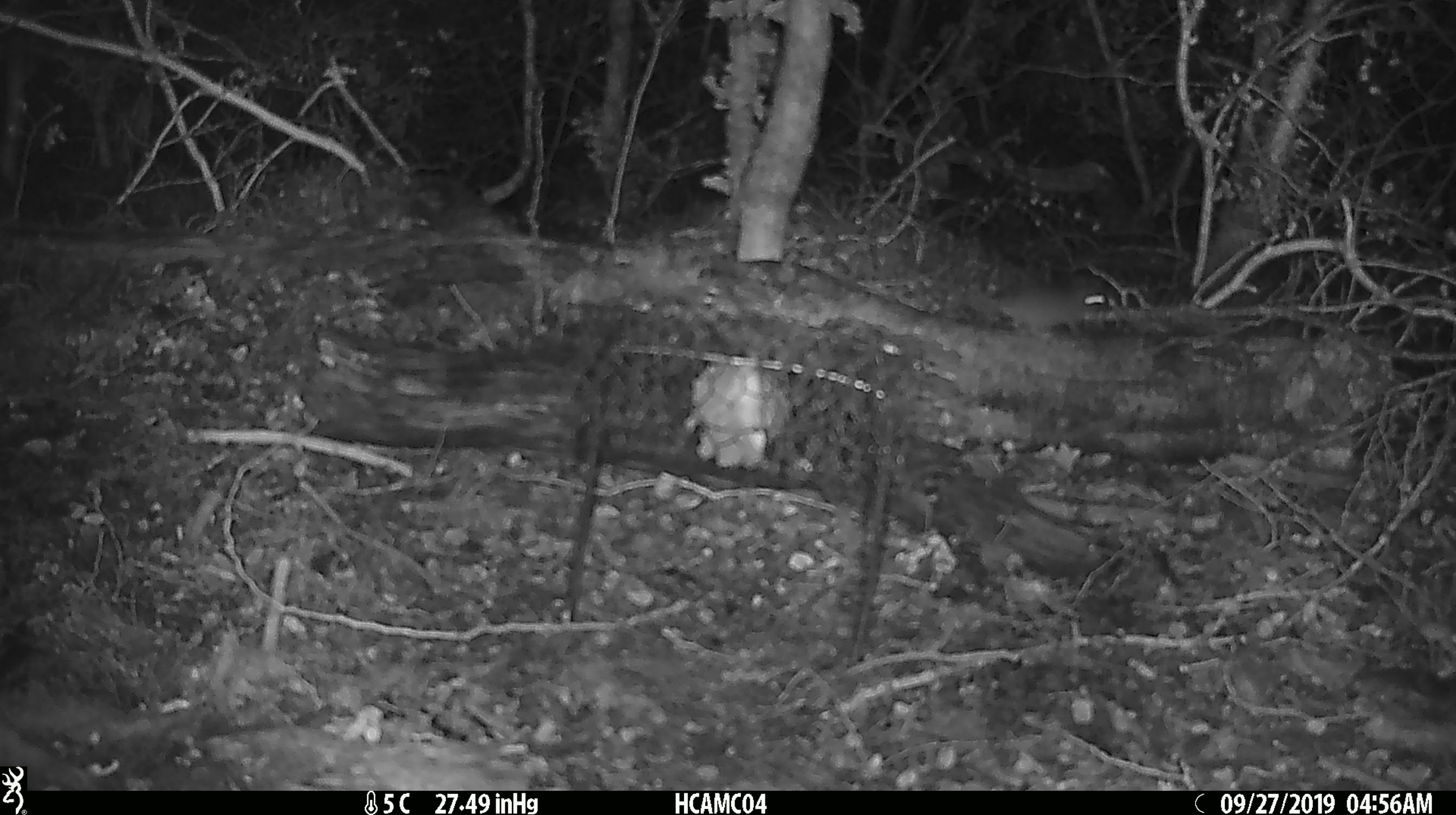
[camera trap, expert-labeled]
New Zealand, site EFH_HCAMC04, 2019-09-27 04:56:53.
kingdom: Animalia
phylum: Chordata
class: Mammalia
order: Rodentia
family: Muridae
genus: Mus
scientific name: Mus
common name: mouse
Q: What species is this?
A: Mouse (Mus).